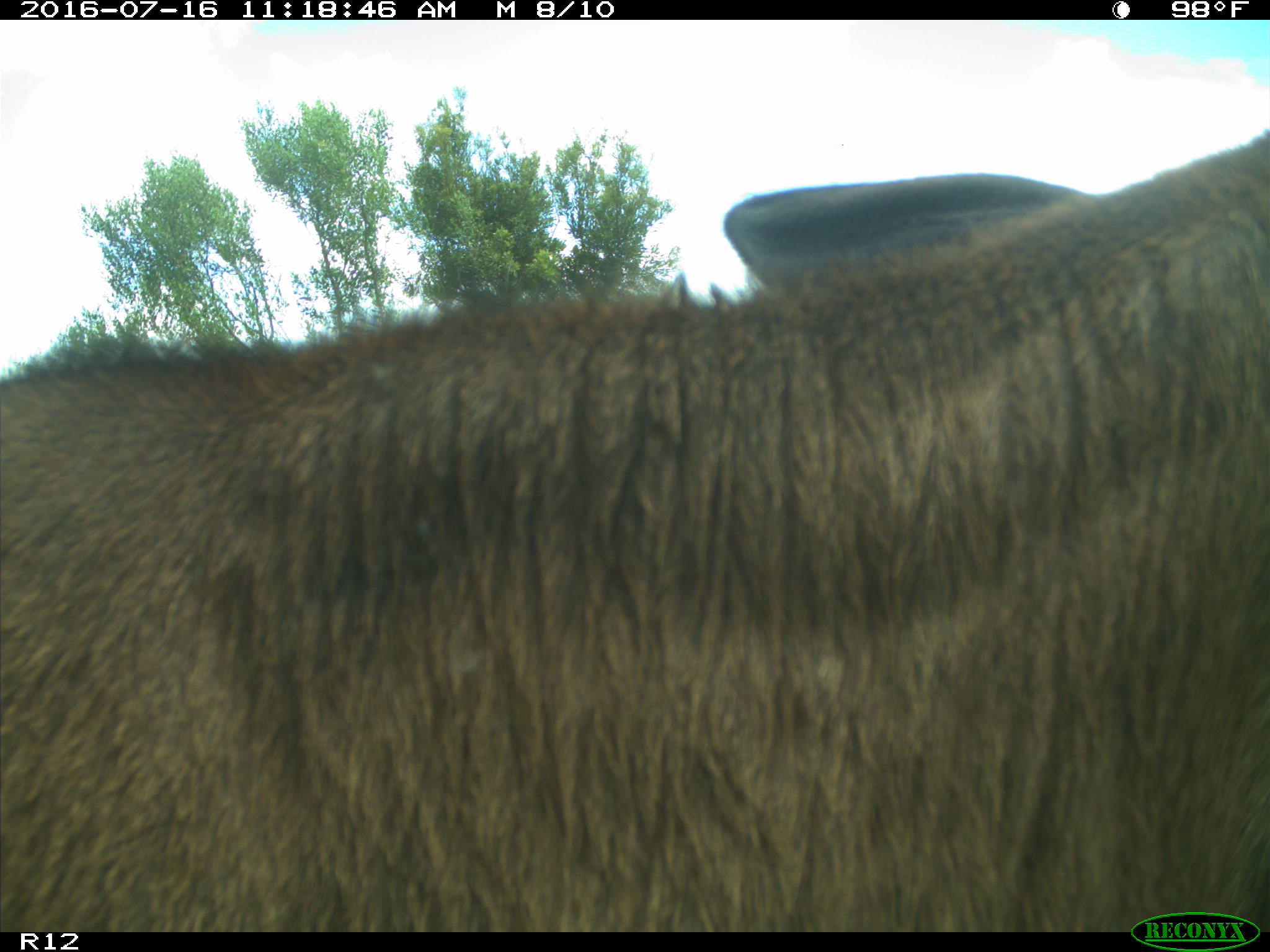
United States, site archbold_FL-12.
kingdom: Animalia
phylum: Chordata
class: Mammalia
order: Artiodactyla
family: Bovidae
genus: Bos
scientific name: Bos taurus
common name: domestic cow